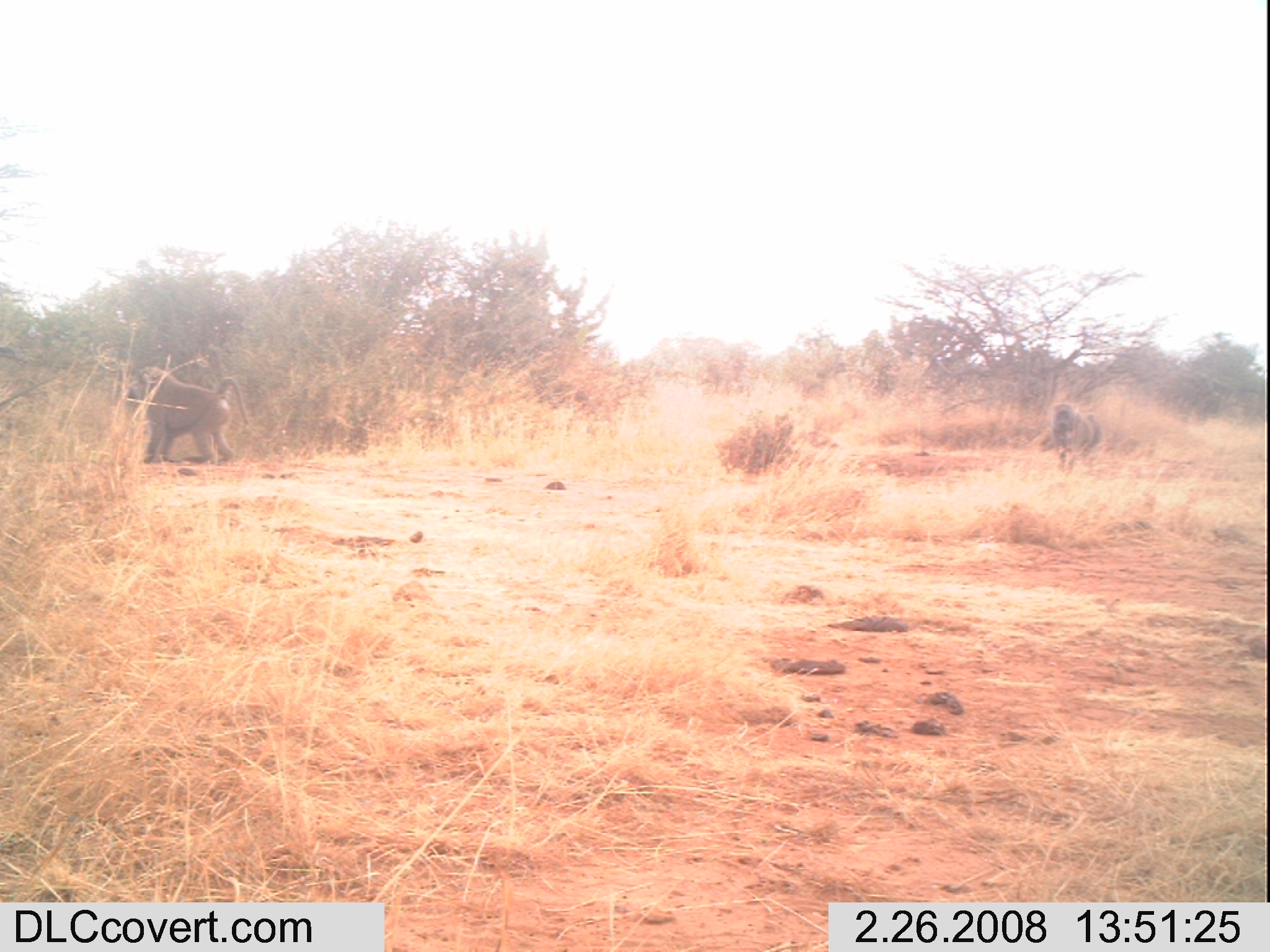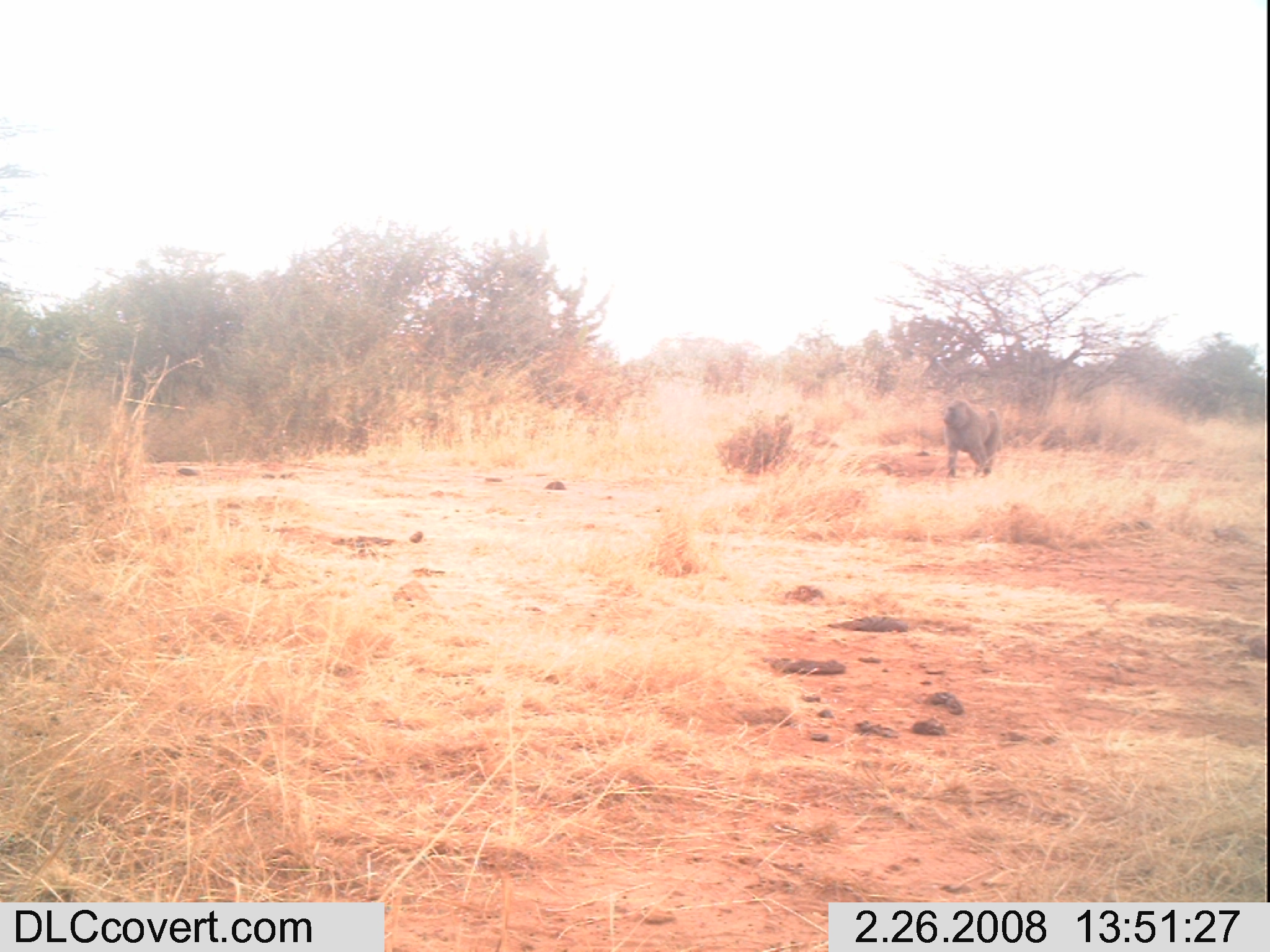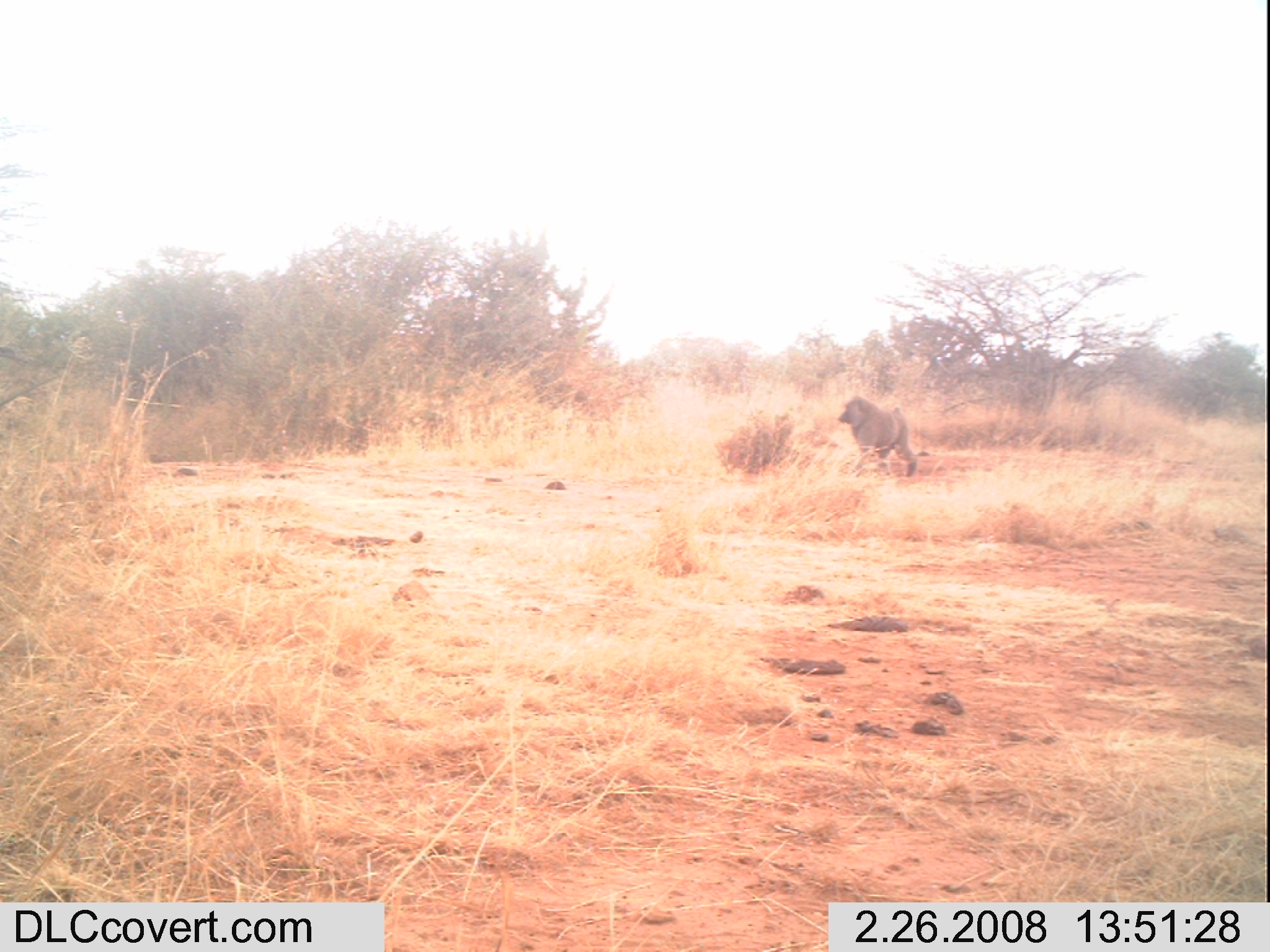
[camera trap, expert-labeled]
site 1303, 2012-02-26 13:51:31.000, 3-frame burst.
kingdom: Animalia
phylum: Chordata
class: Mammalia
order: Primates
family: Cercopithecidae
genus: Papio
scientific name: Papio anubis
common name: olive baboon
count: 2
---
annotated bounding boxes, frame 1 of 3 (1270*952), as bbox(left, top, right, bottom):
papio anubis: bbox(122, 364, 250, 465); bbox(1048, 403, 1104, 478)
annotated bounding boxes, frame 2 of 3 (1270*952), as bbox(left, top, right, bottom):
papio anubis: bbox(943, 399, 1005, 482)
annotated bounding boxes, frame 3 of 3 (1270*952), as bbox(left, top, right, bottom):
papio anubis: bbox(837, 394, 920, 477)